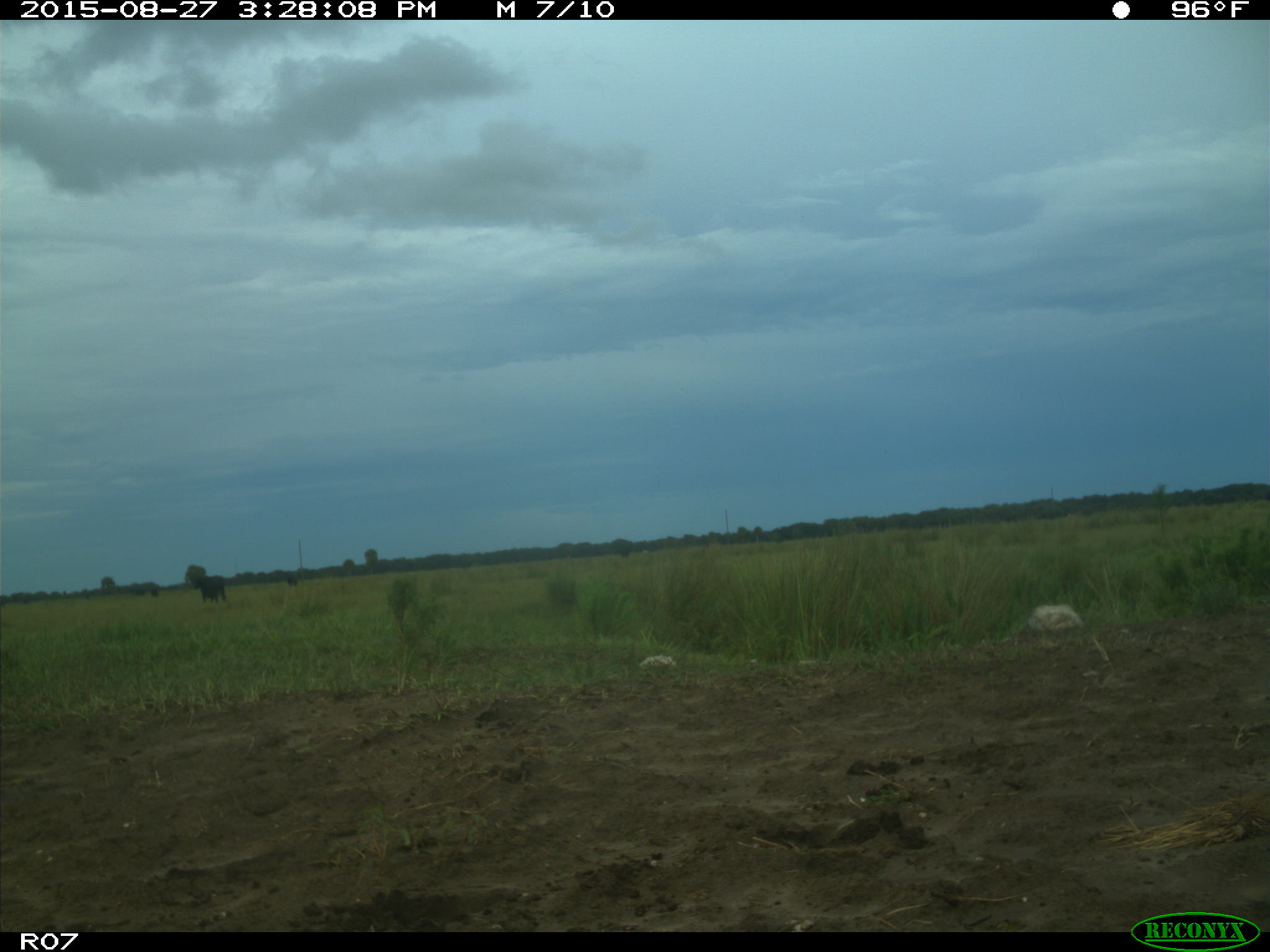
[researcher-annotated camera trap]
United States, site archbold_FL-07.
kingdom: Animalia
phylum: Chordata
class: Mammalia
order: Artiodactyla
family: Bovidae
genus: Bos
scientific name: Bos taurus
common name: domestic cow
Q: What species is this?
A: Bos taurus (domestic cow).